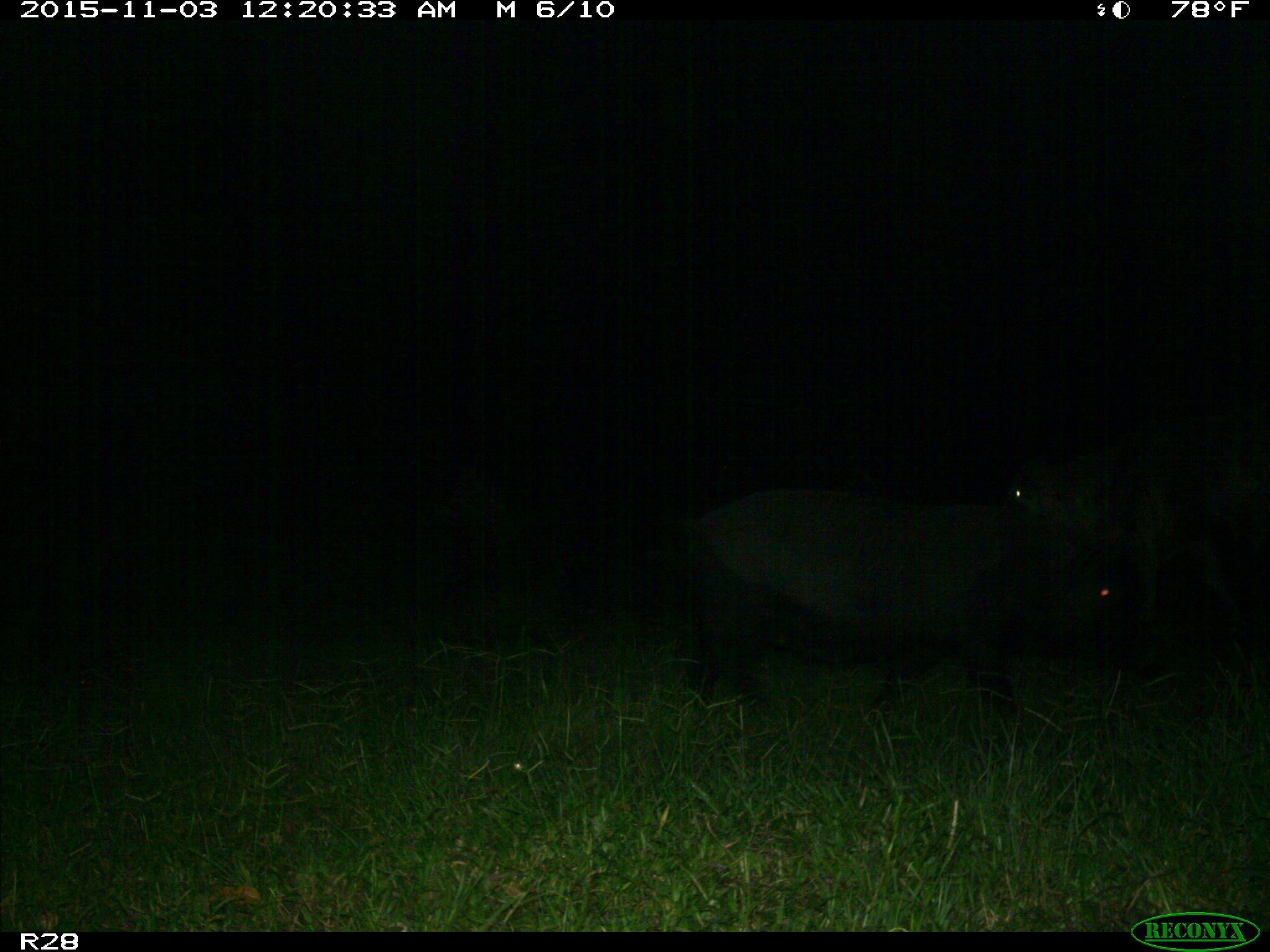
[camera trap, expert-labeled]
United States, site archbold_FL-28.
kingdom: Animalia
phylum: Chordata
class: Mammalia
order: Artiodactyla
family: Suidae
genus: Sus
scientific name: Sus scrofa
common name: wild boar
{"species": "Sus scrofa (wild boar)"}